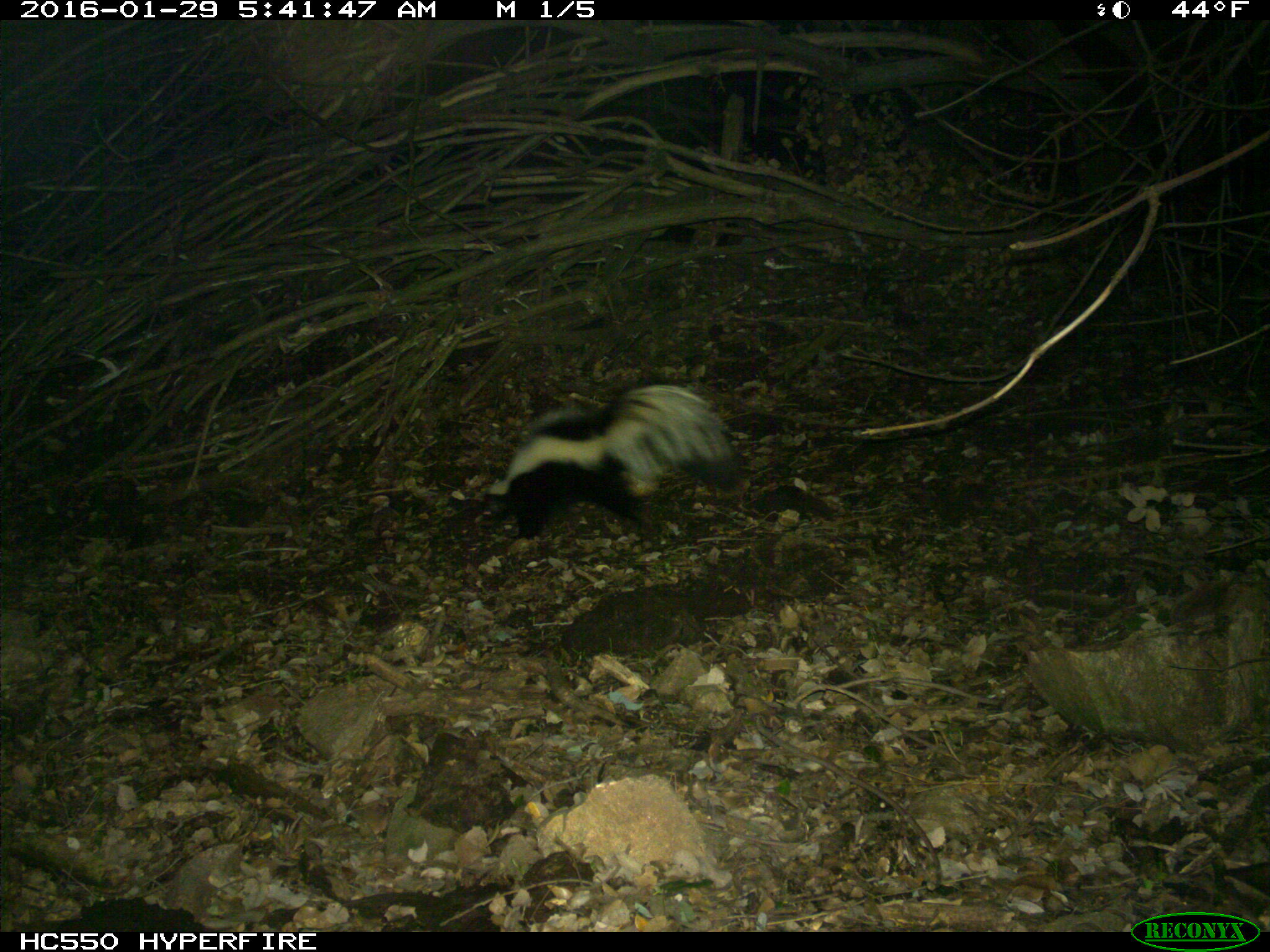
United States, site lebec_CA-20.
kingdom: Animalia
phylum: Chordata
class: Mammalia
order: Carnivora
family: Mephitidae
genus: Mephitis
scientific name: Mephitis mephitis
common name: striped skunk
Mephitis mephitis (striped skunk).